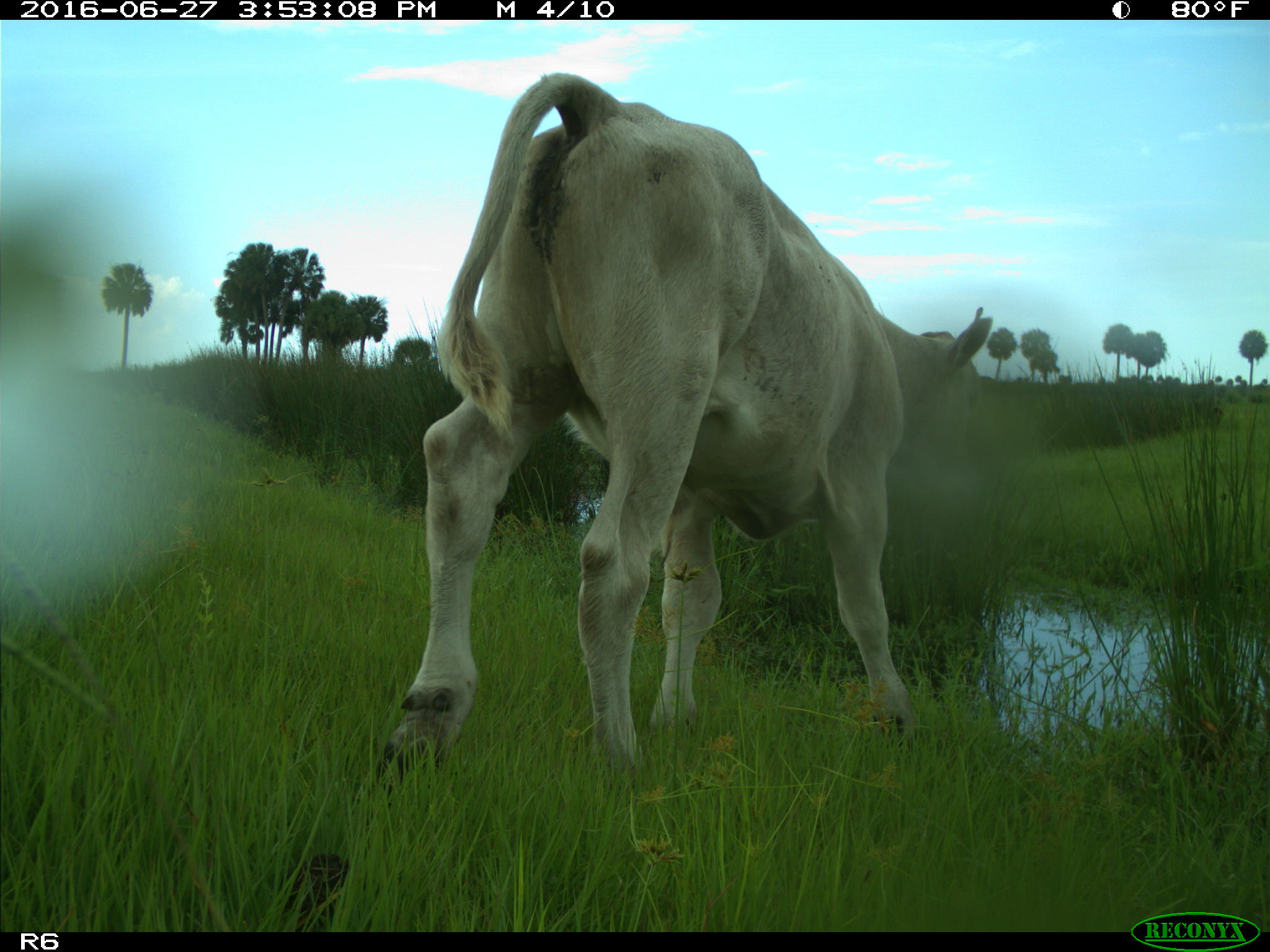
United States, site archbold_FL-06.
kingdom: Animalia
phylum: Chordata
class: Mammalia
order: Artiodactyla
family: Bovidae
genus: Bos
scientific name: Bos taurus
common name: domestic cow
Bos taurus (domestic cow).